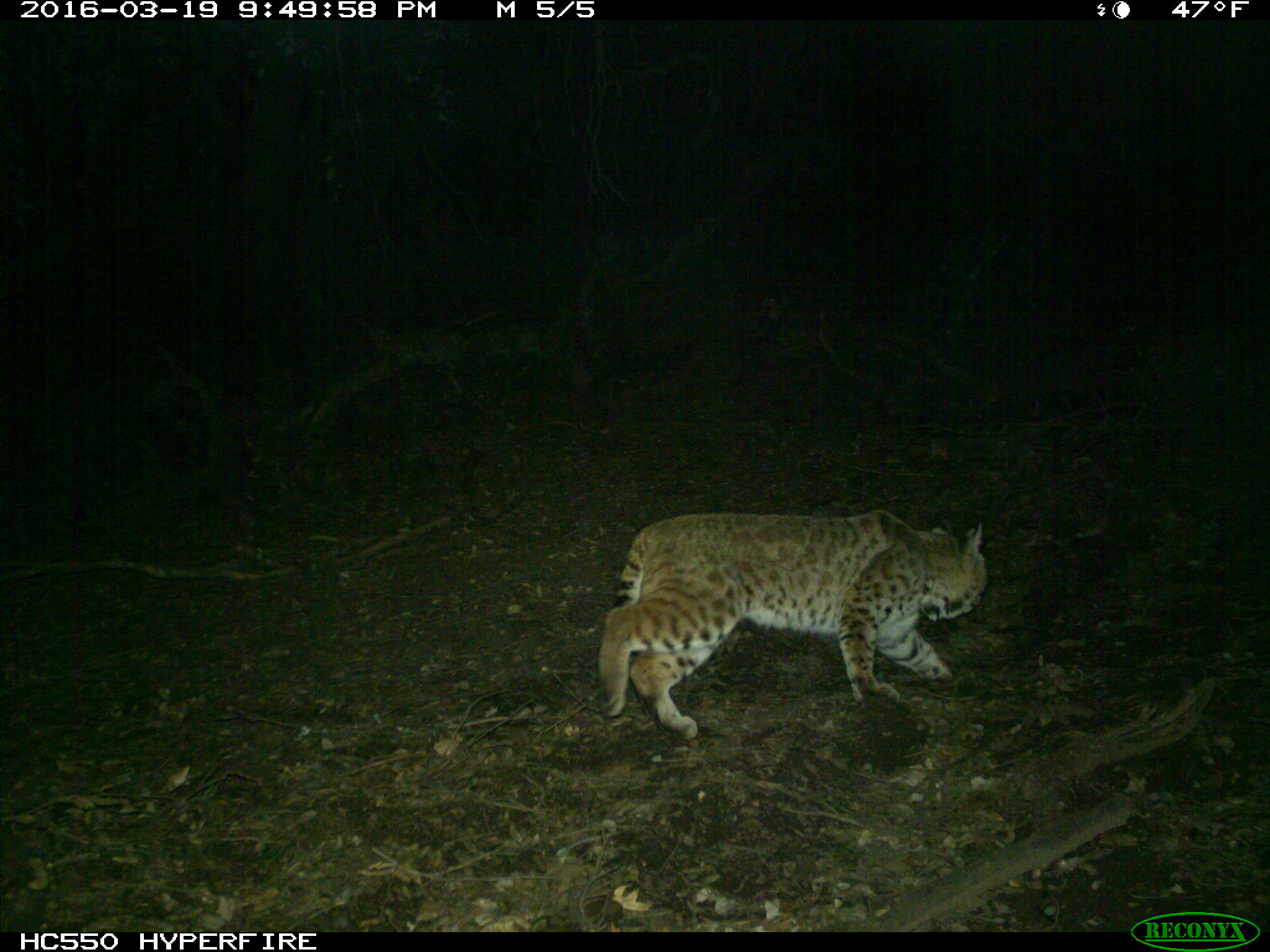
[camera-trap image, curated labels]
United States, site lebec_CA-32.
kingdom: Animalia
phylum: Chordata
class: Mammalia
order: Carnivora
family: Felidae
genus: Lynx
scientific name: Lynx rufus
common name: bobcat